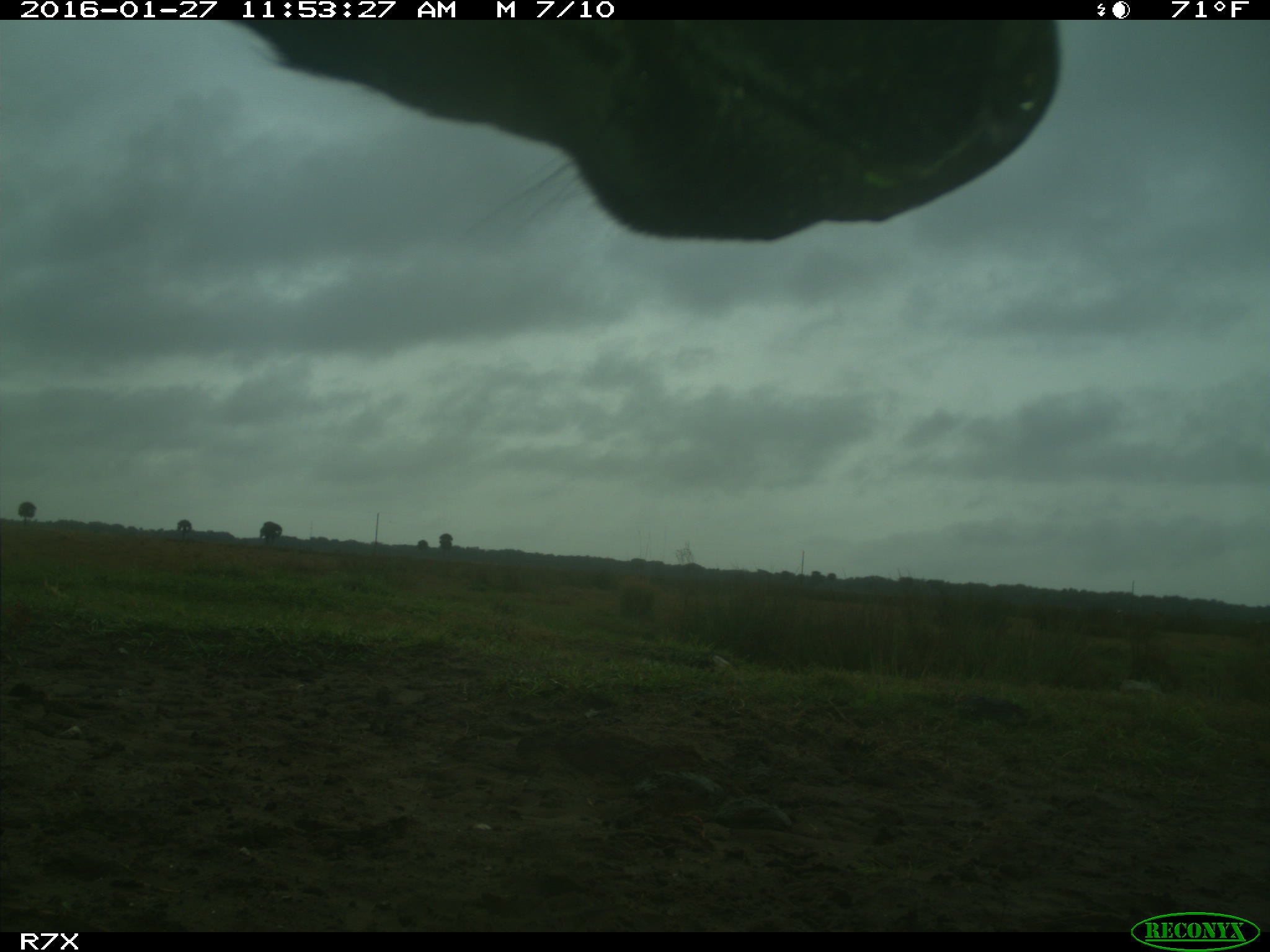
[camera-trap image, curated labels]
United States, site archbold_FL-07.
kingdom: Animalia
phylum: Chordata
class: Mammalia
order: Artiodactyla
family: Bovidae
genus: Bos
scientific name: Bos taurus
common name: domestic cow